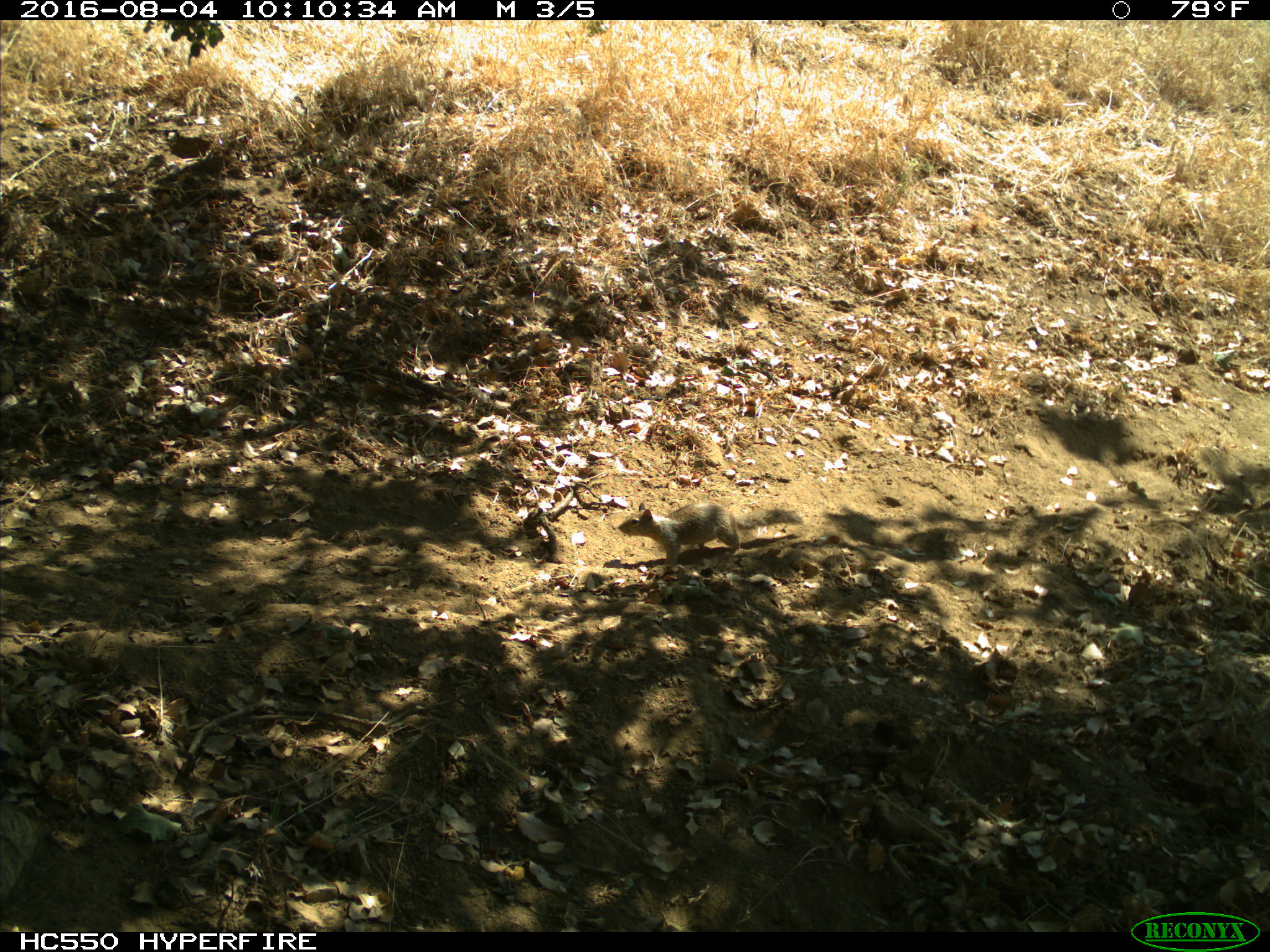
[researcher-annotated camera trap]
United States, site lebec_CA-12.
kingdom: Animalia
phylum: Chordata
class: Mammalia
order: Rodentia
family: Sciuridae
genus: Otospermophilus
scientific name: Otospermophilus beecheyi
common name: california ground squirrel